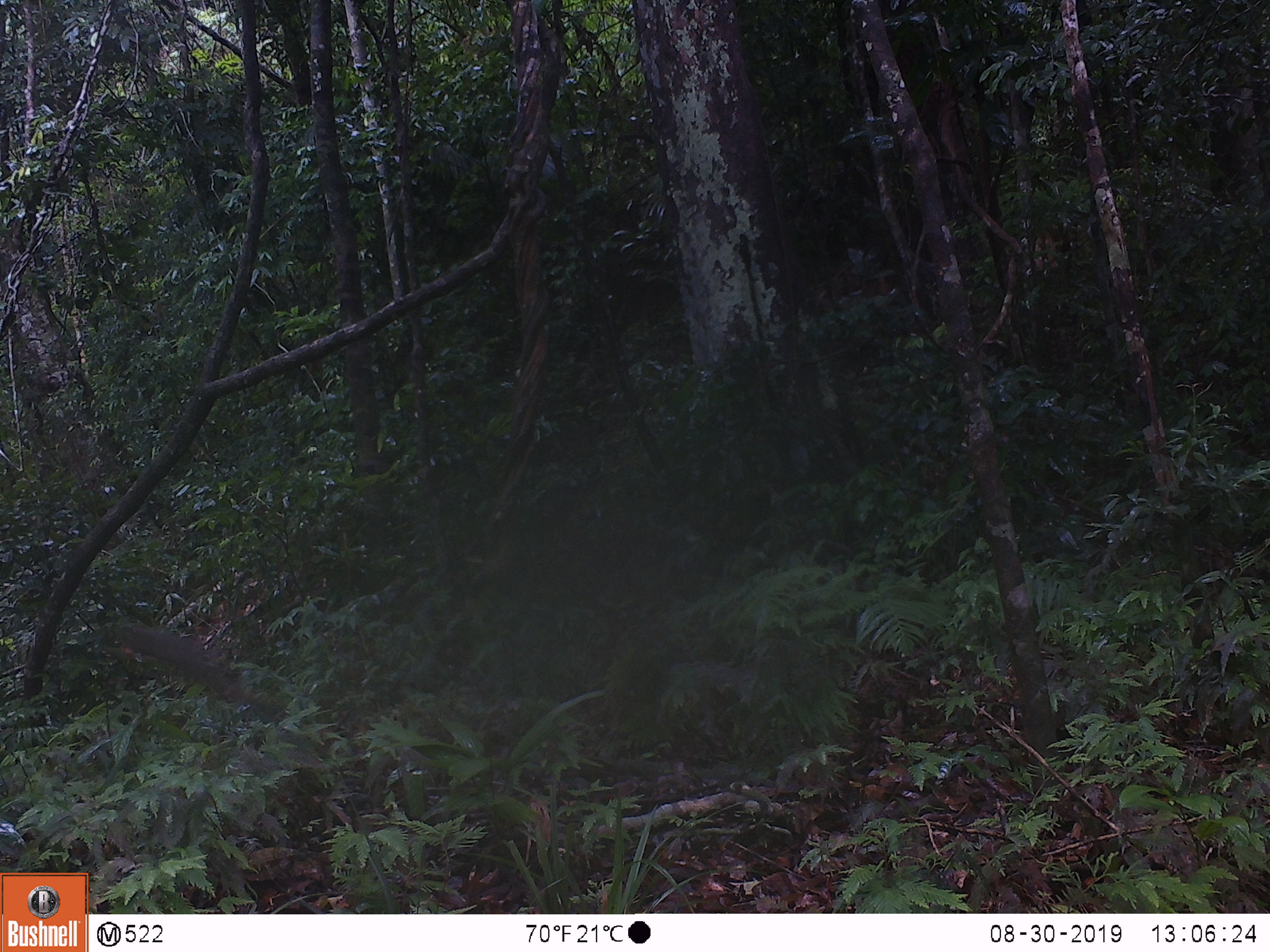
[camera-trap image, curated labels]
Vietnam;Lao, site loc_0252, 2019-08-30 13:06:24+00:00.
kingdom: Animalia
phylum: Chordata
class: Mammalia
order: Rodentia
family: Sciuridae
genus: Callosciurus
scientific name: Callosciurus erythraeus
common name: pallas's squirrel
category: pallass squirrel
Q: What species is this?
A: Pallass squirrel (pallas's squirrel) (Callosciurus erythraeus).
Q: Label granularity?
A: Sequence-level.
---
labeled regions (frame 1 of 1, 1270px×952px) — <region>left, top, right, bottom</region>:
pallass squirrel: <region>117, 622, 265, 710</region>